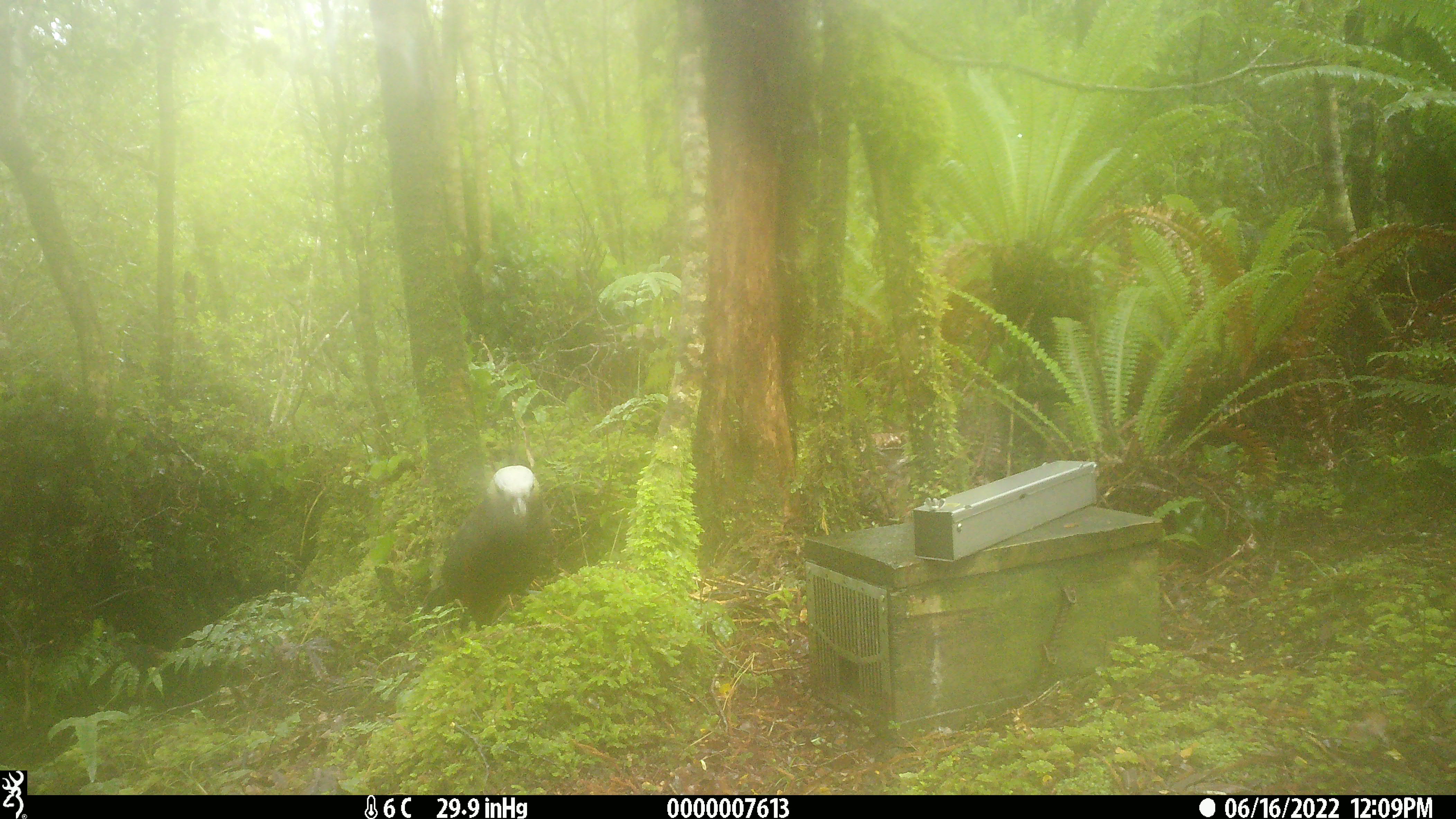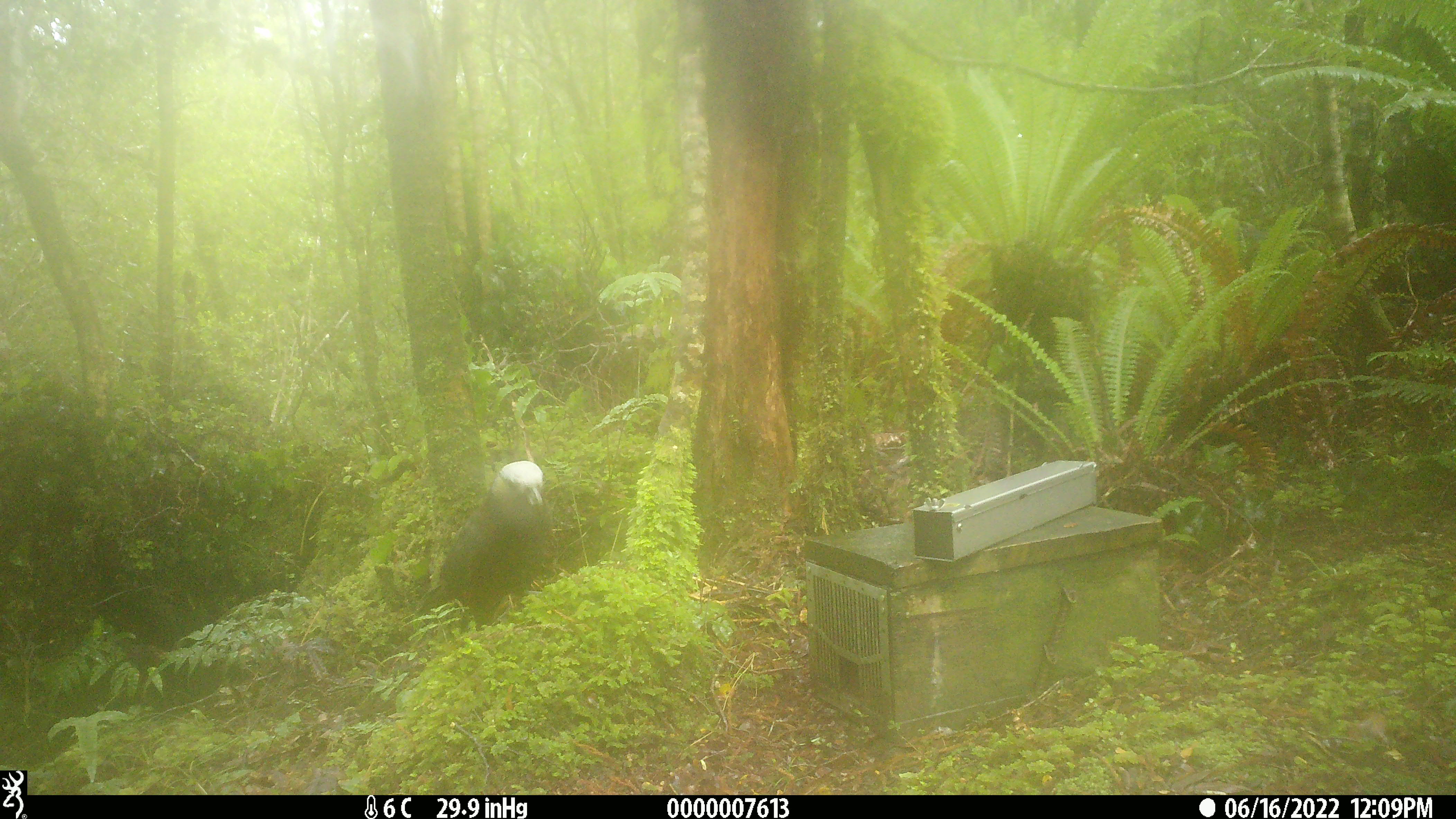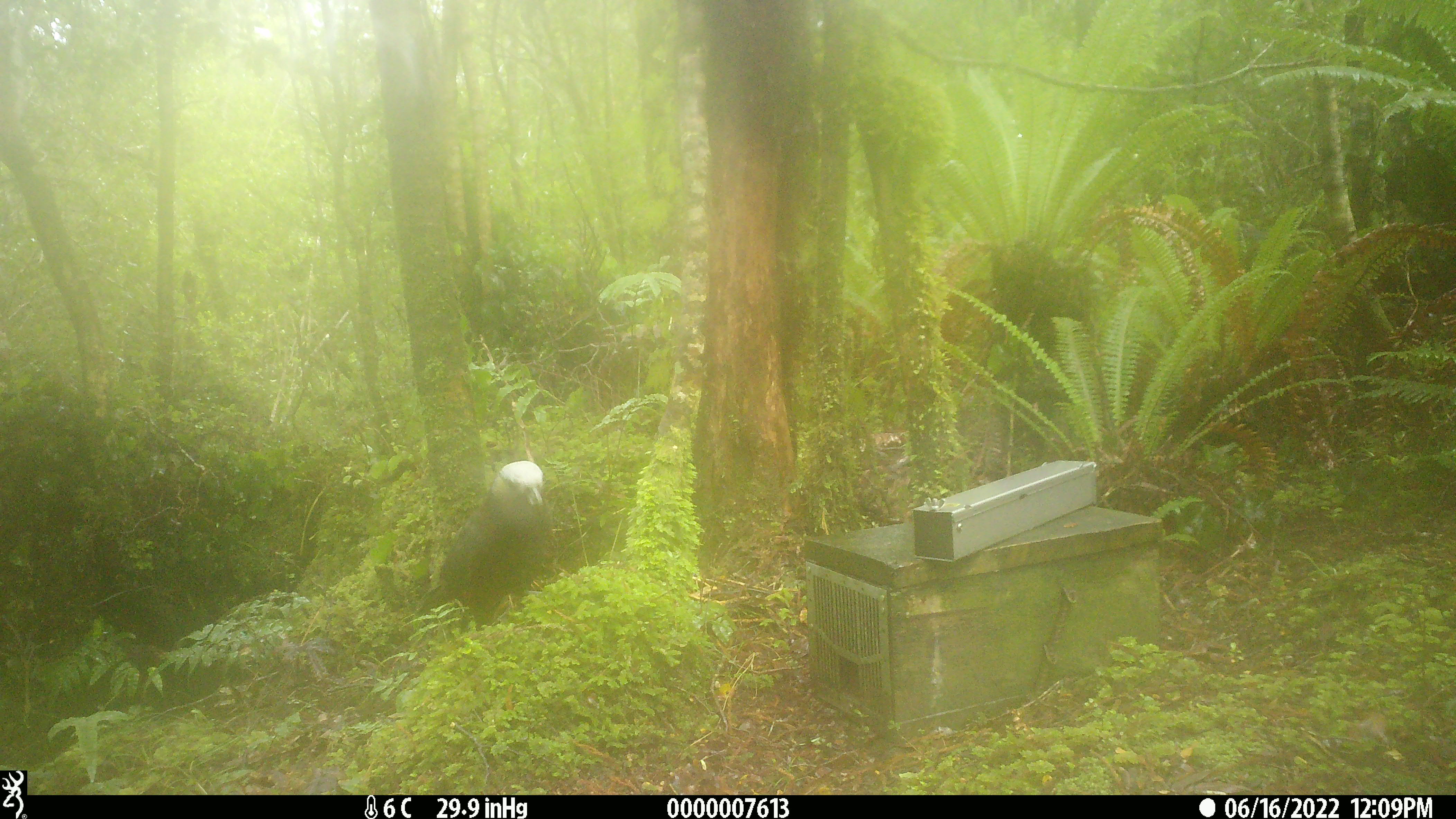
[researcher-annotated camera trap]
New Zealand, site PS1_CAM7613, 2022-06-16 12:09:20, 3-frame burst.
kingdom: Animalia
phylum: Chordata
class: Aves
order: Psittaciformes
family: Strigopidae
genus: Nestor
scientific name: Nestor meridionalis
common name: kaka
Kaka (Nestor meridionalis).